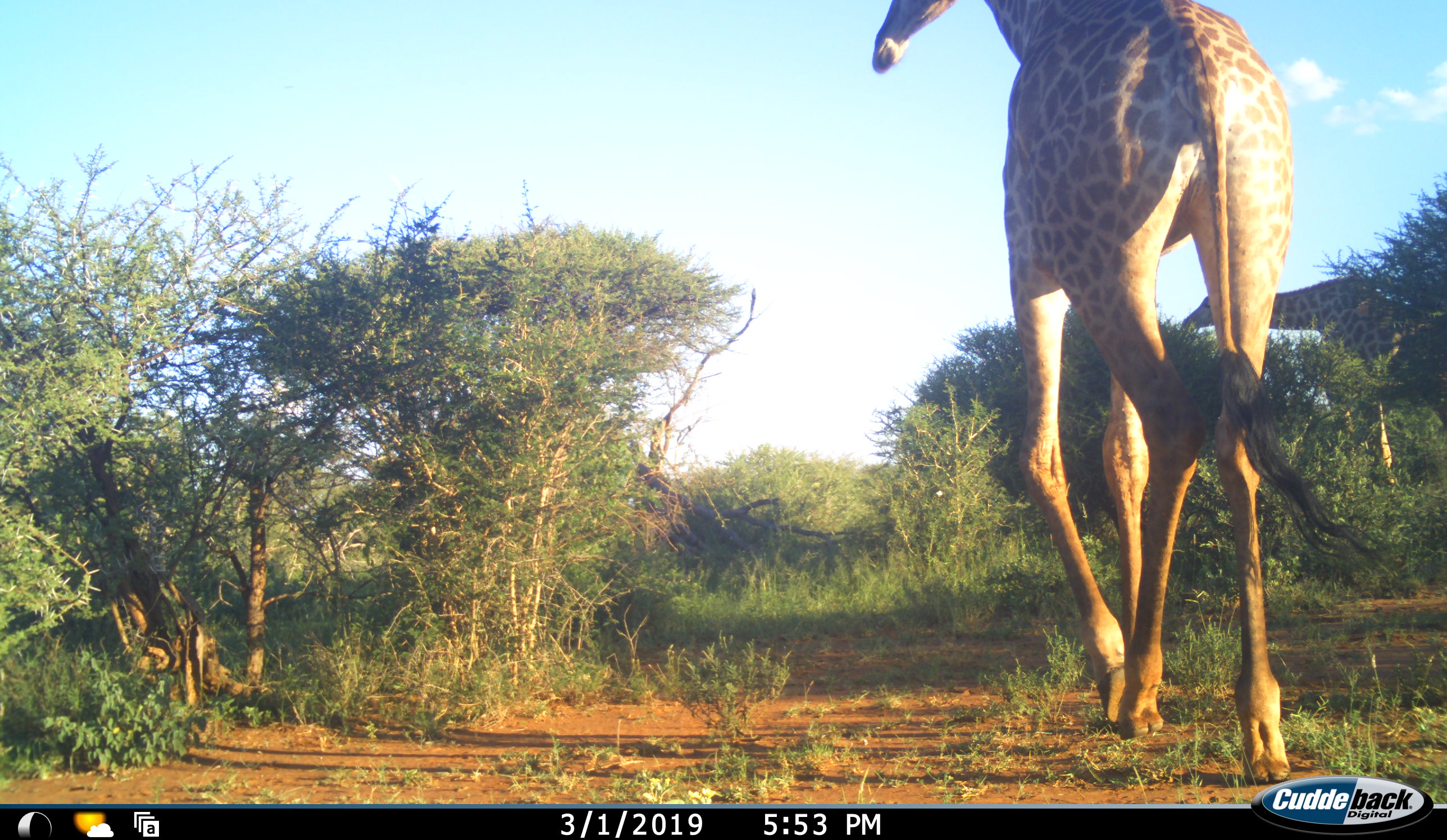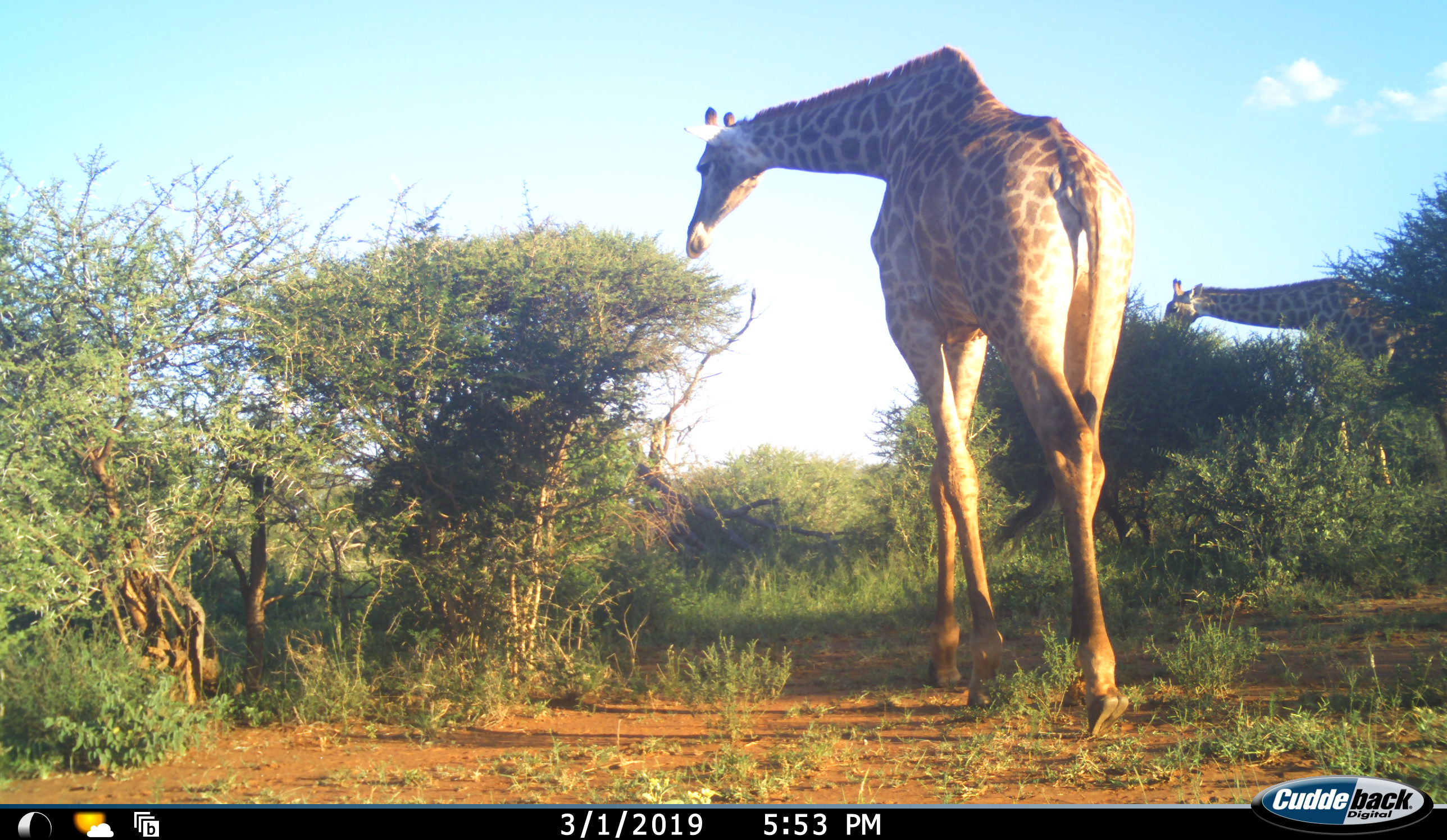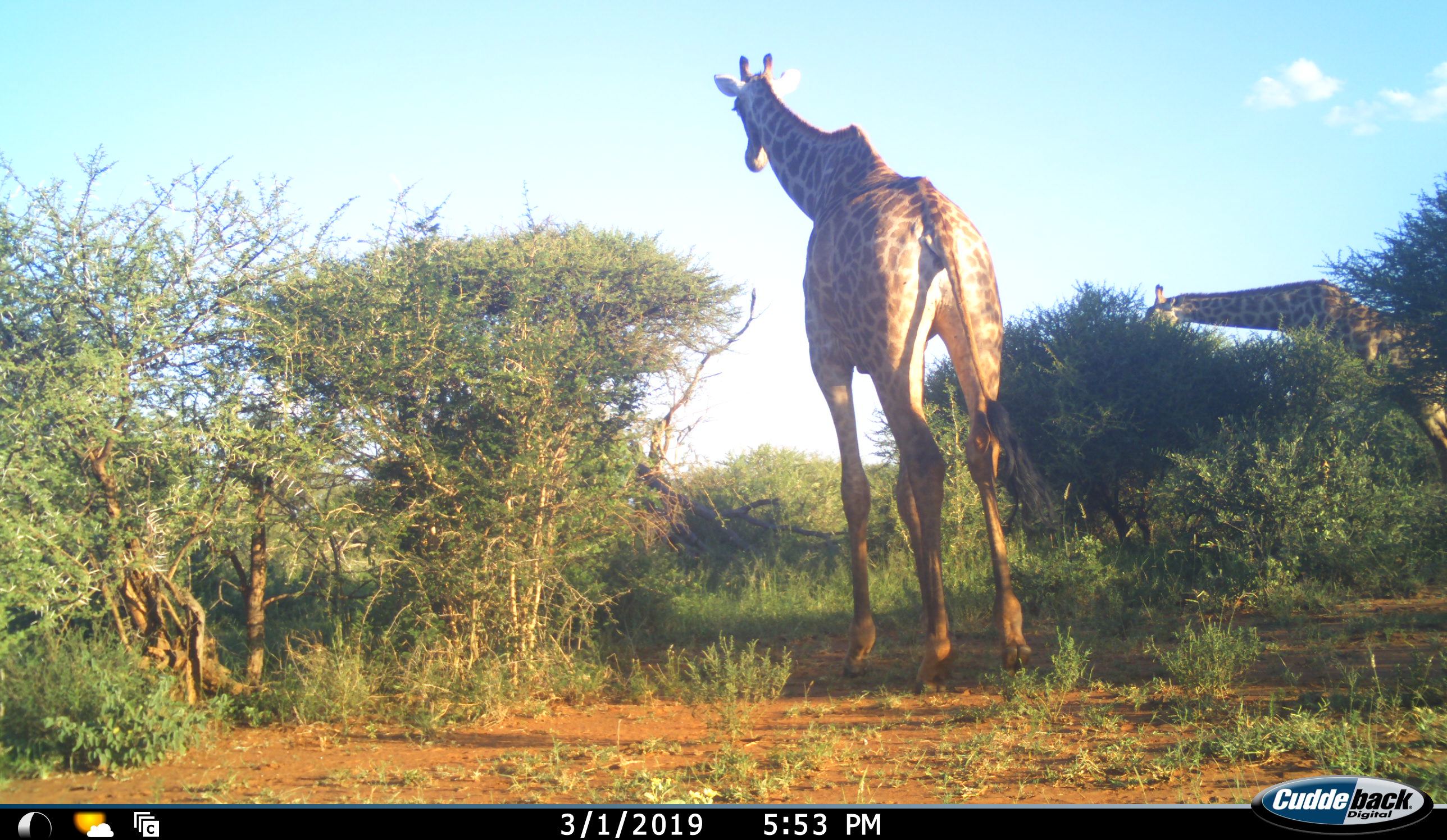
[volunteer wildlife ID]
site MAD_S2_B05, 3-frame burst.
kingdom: Animalia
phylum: Chordata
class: Mammalia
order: Artiodactyla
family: Giraffidae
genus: Giraffa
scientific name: Giraffa camelopardalis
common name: giraffe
Giraffe (Giraffa camelopardalis), count 2. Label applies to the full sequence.